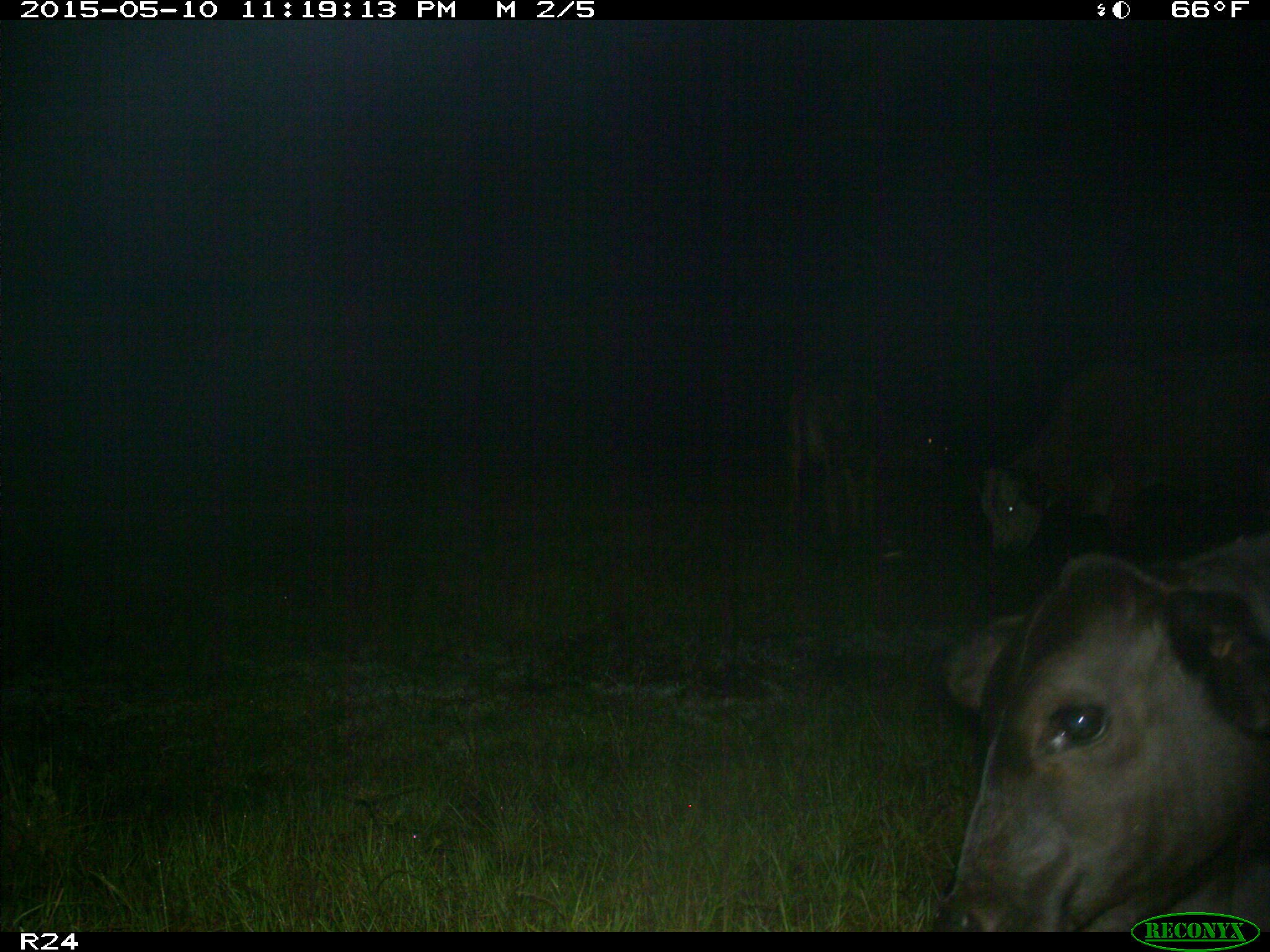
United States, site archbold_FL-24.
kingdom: Animalia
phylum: Chordata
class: Mammalia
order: Artiodactyla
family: Bovidae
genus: Bos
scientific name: Bos taurus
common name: domestic cow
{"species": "Bos taurus (domestic cow)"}